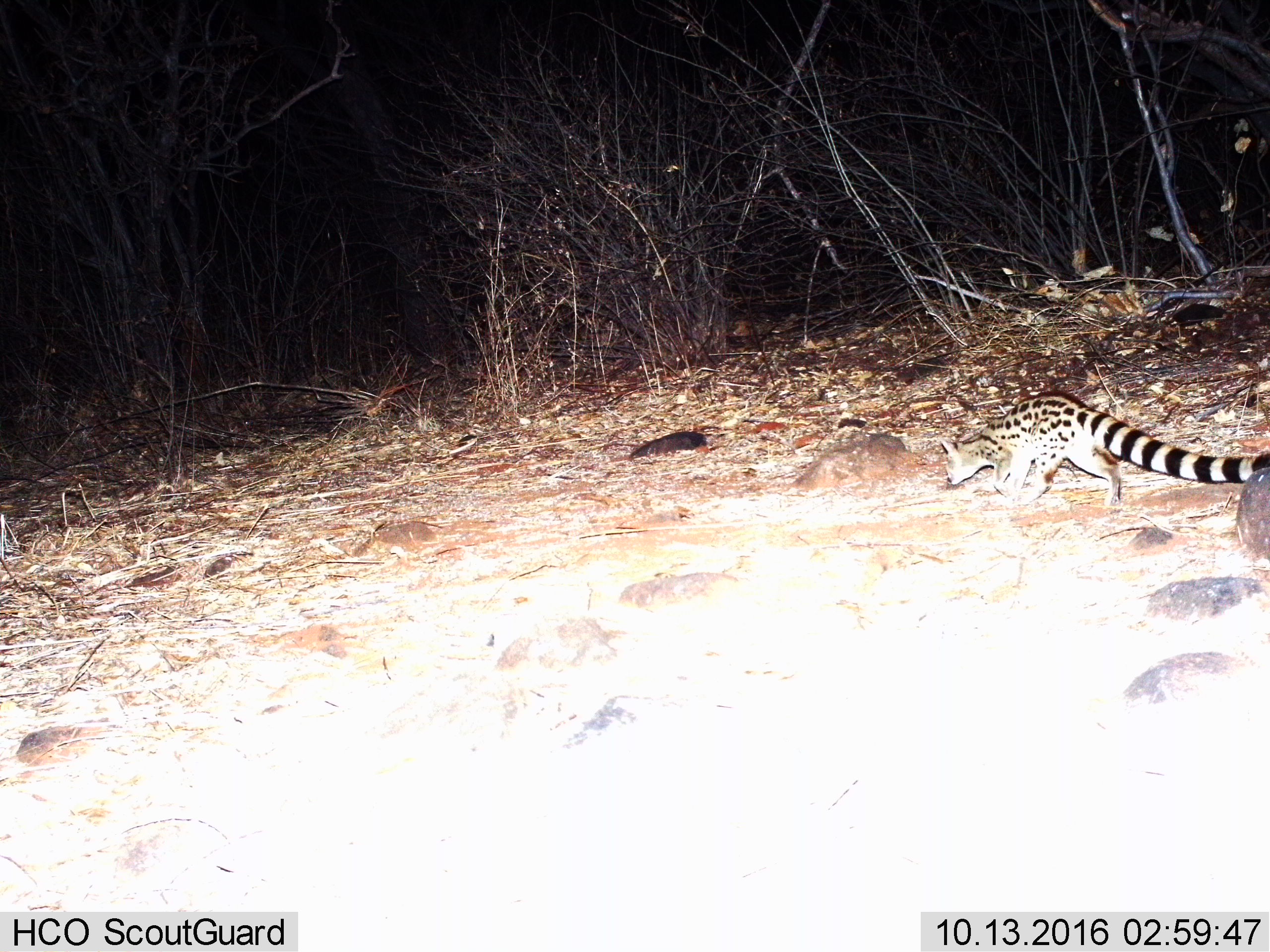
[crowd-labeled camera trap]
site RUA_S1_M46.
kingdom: Animalia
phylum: Chordata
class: Mammalia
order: Carnivora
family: Viverridae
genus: Genetta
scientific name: Genetta genetta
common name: small-spotted genet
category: genetcommonsmallspotted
Genetcommonsmallspotted (small-spotted genet) (Genetta genetta), count 1. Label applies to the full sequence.